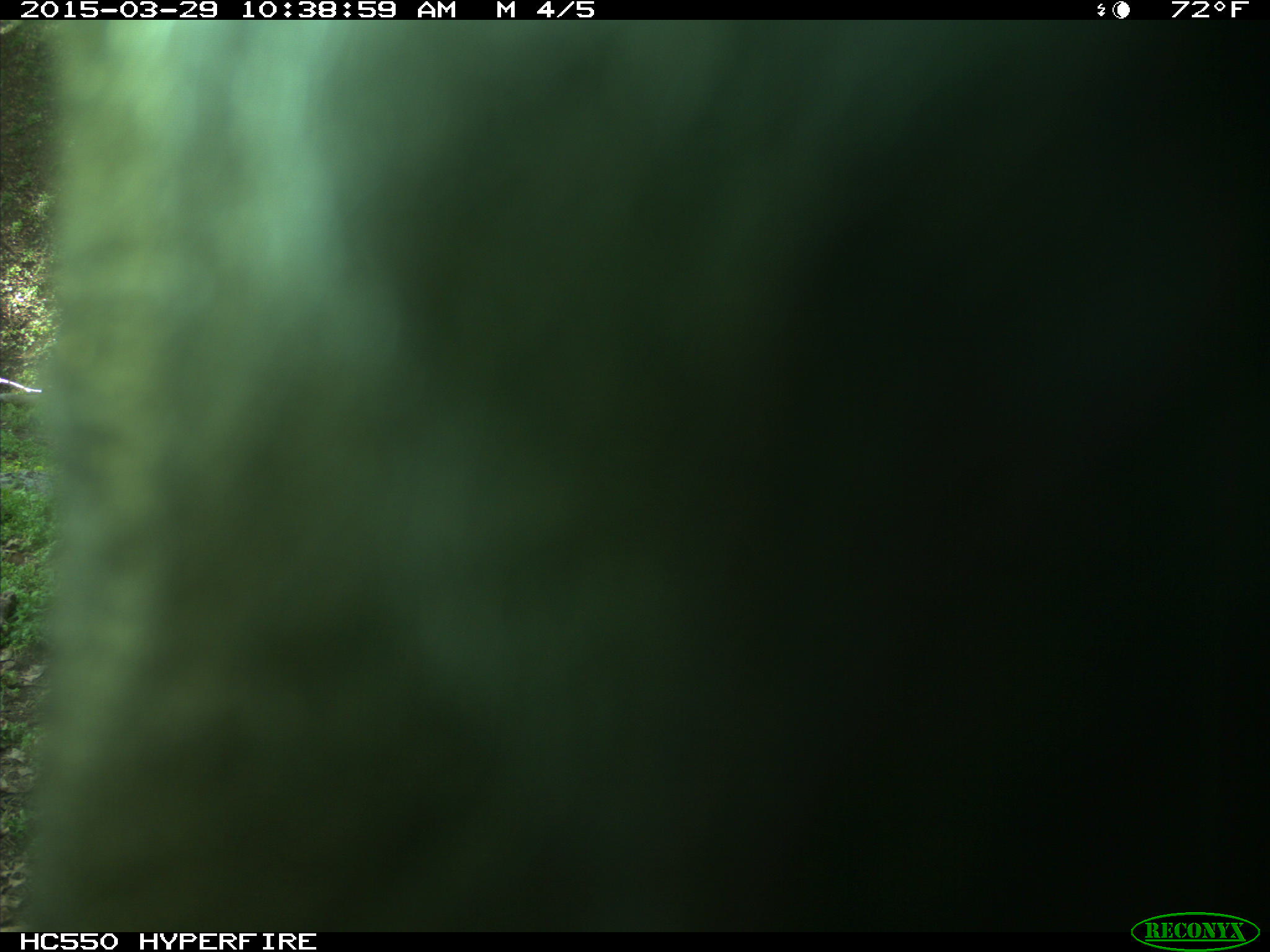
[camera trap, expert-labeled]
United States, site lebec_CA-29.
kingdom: Animalia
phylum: Chordata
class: Mammalia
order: Artiodactyla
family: Bovidae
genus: Bos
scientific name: Bos taurus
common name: domestic cow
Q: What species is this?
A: Bos taurus (domestic cow).